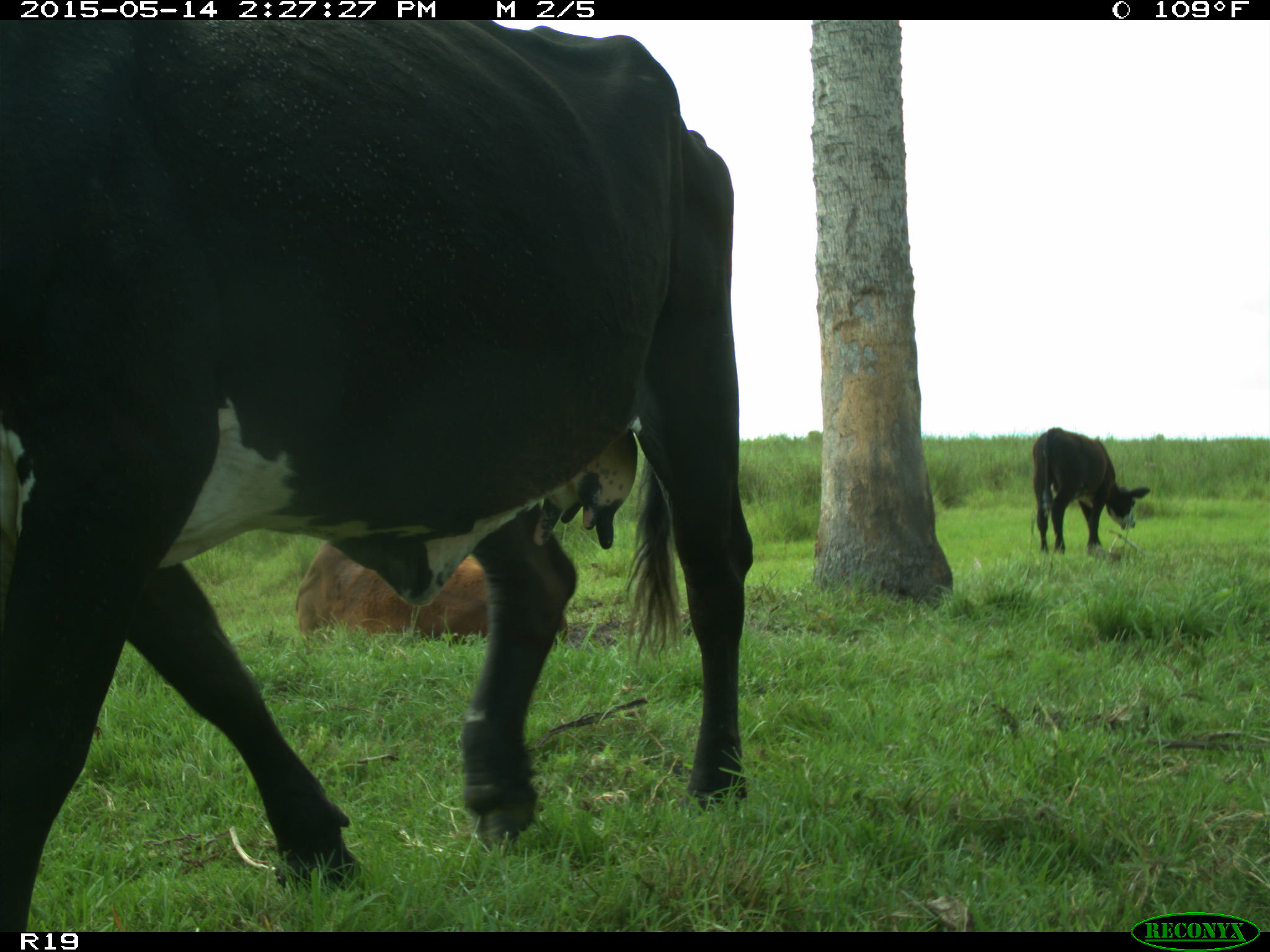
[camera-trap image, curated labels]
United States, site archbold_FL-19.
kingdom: Animalia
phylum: Chordata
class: Mammalia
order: Artiodactyla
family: Bovidae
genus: Bos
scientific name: Bos taurus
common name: domestic cow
Bos taurus (domestic cow).